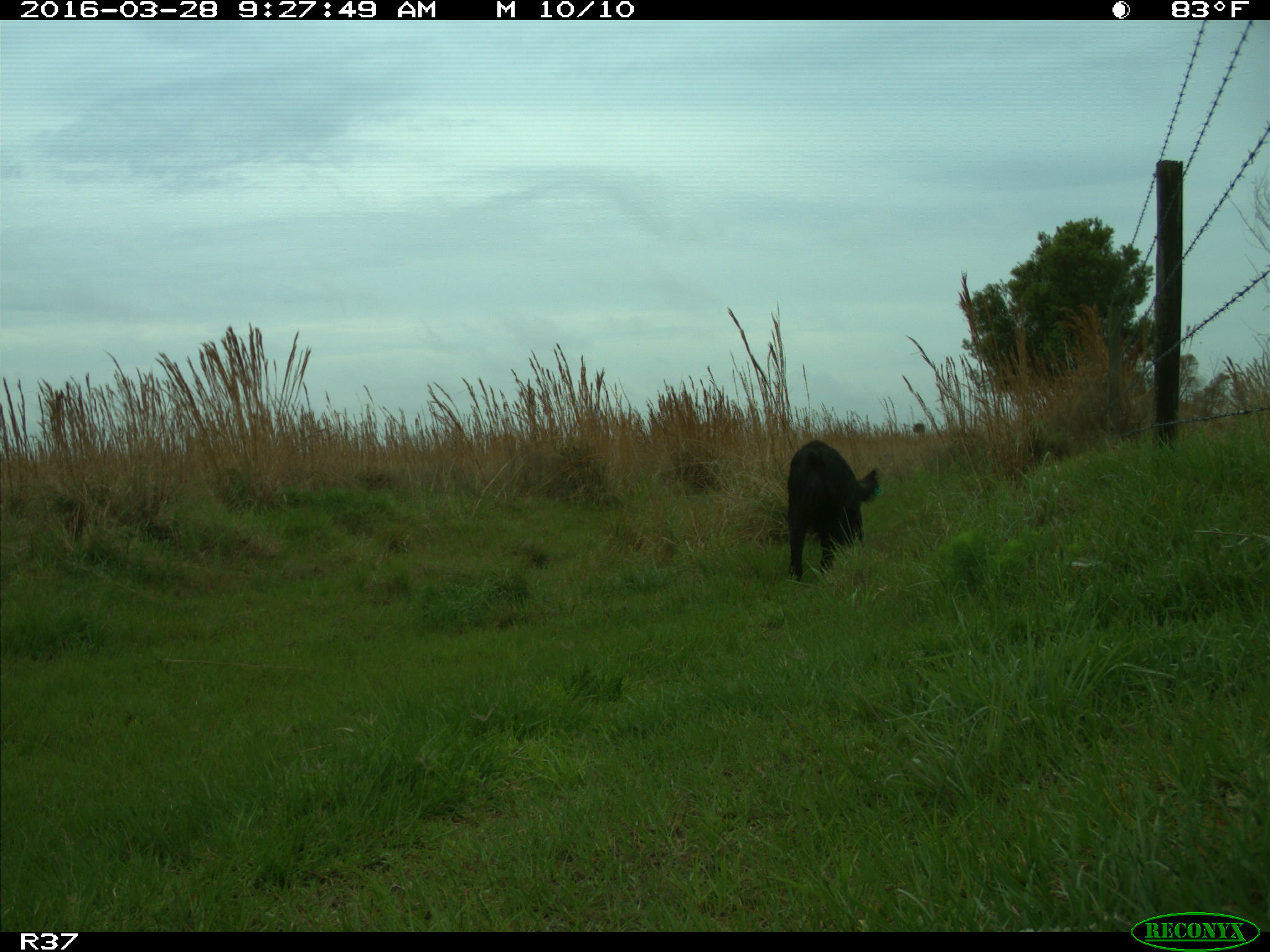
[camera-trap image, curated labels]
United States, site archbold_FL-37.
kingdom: Animalia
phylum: Chordata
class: Mammalia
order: Artiodactyla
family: Suidae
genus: Sus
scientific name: Sus scrofa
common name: wild boar